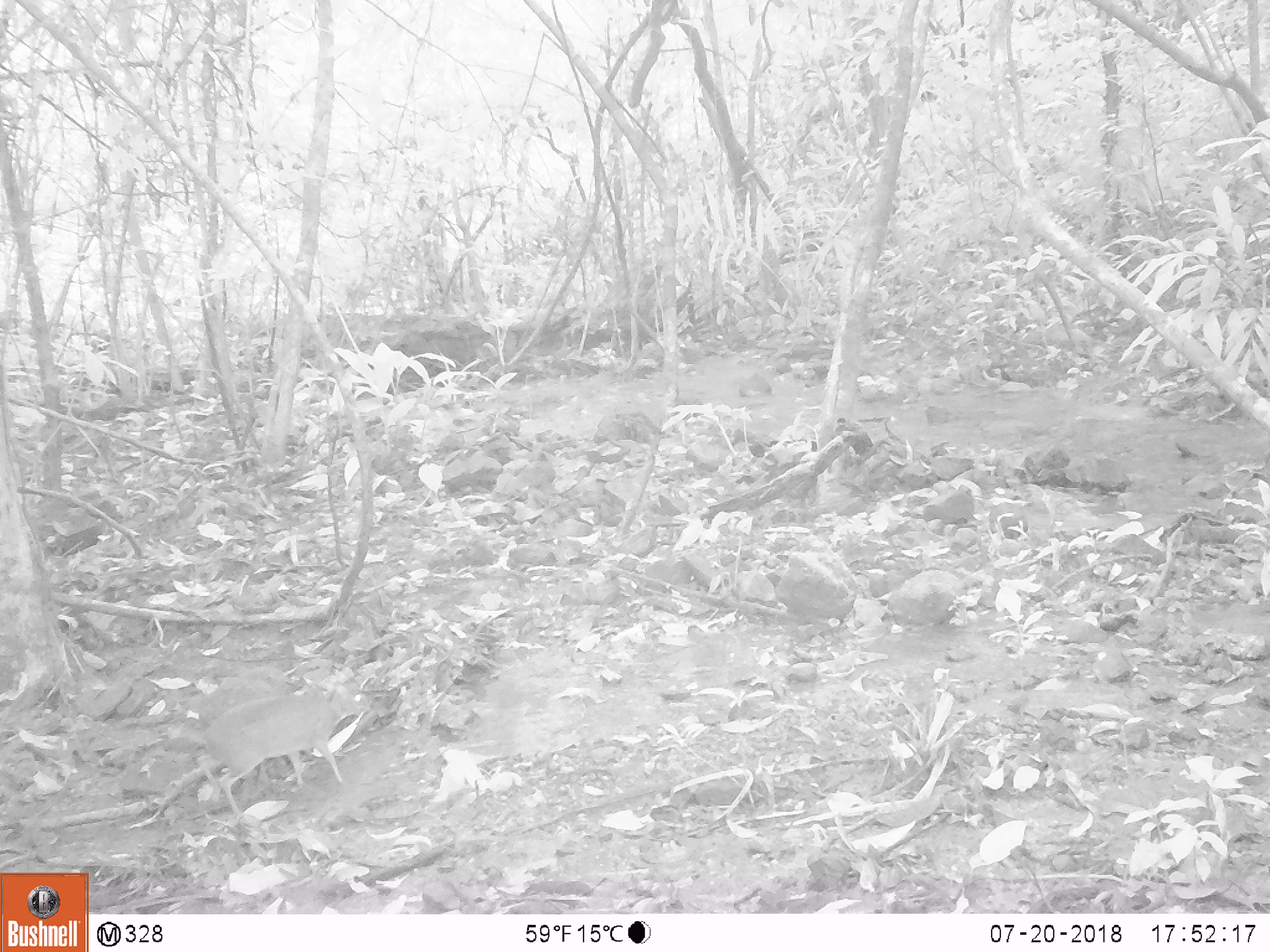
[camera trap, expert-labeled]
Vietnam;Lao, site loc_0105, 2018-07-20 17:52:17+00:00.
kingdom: Animalia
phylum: Chordata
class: Mammalia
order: Artiodactyla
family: Tragulidae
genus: Moschiola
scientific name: Moschiola meminna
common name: chevrotain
Chevrotain (Moschiola meminna). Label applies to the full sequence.